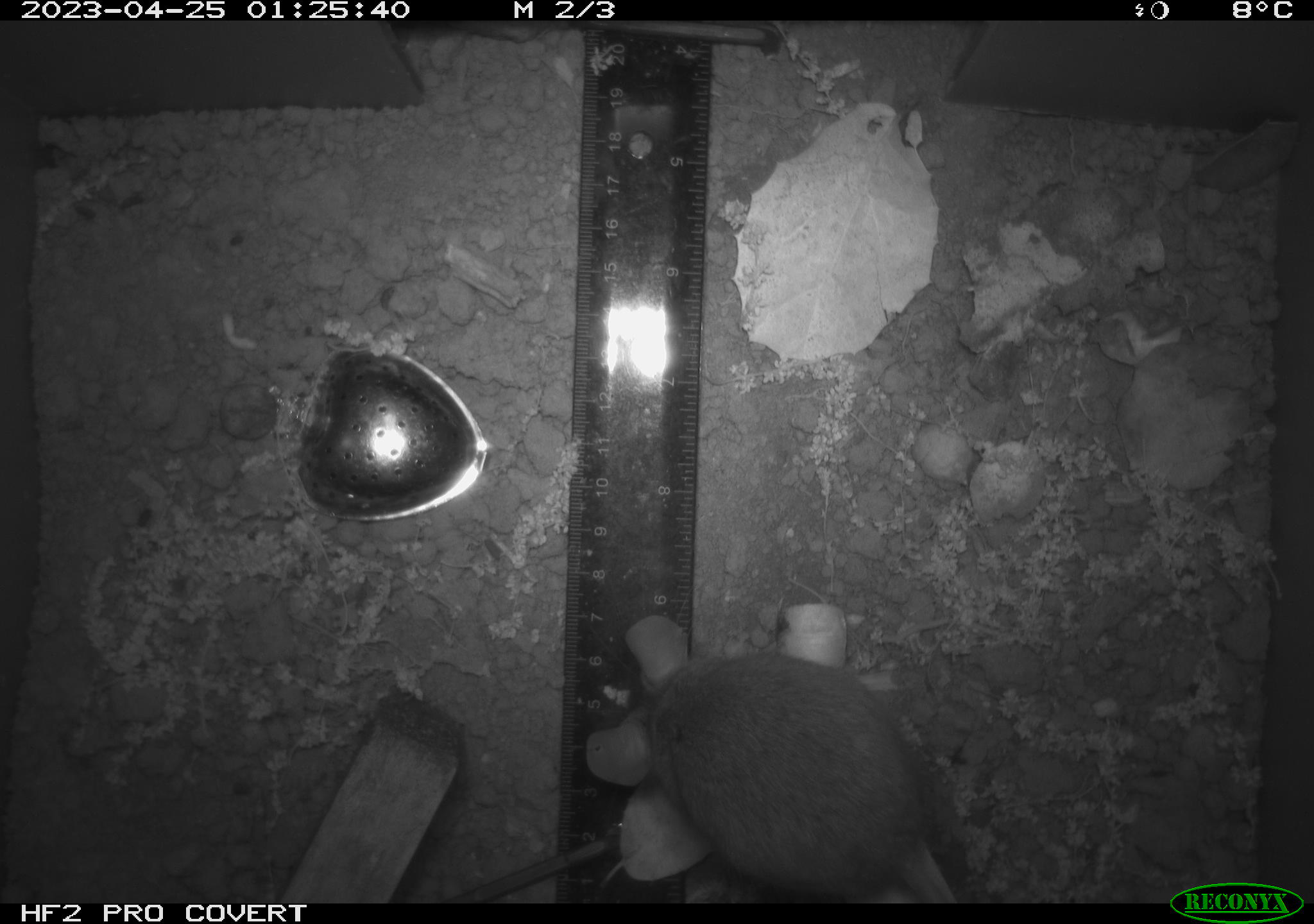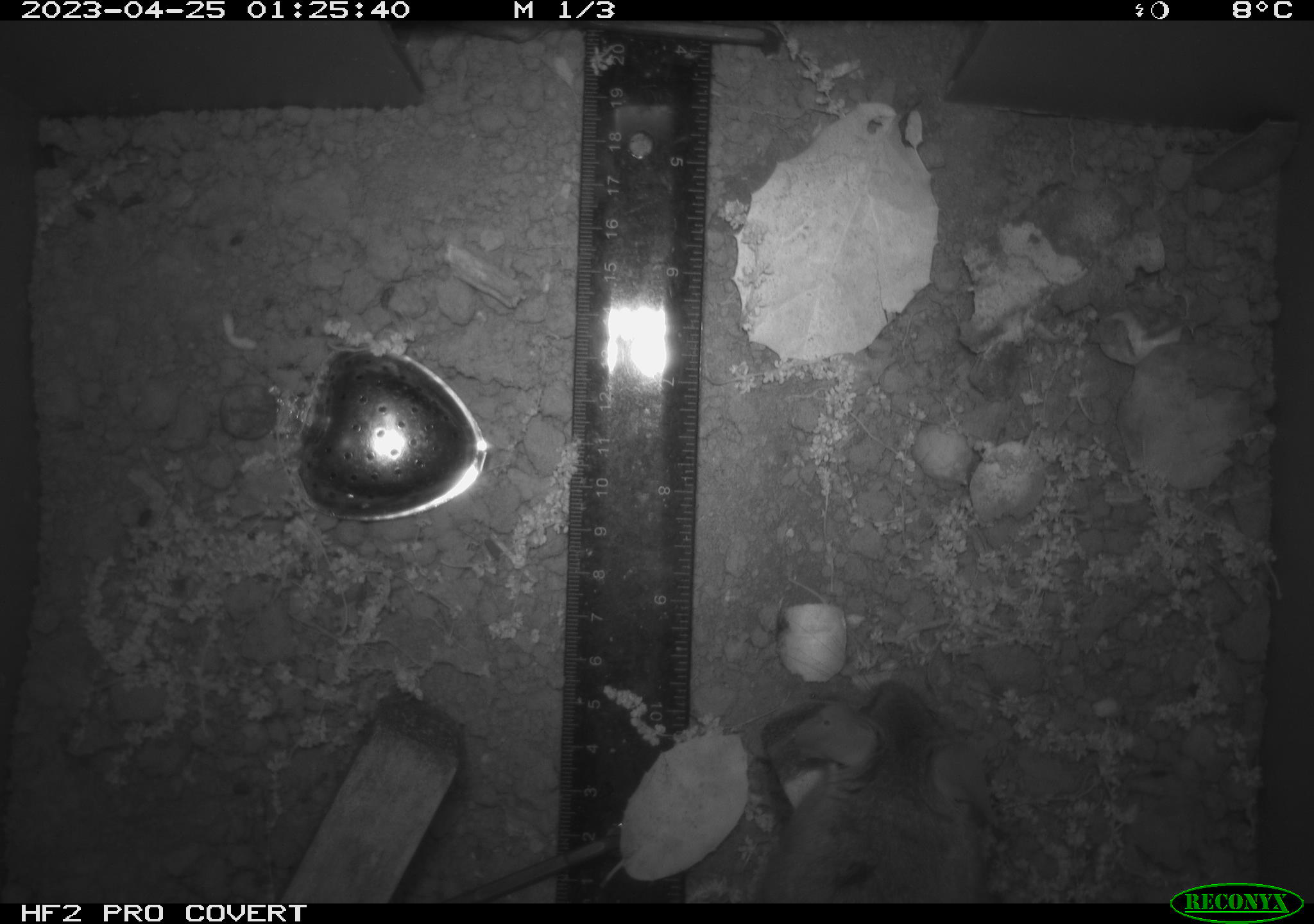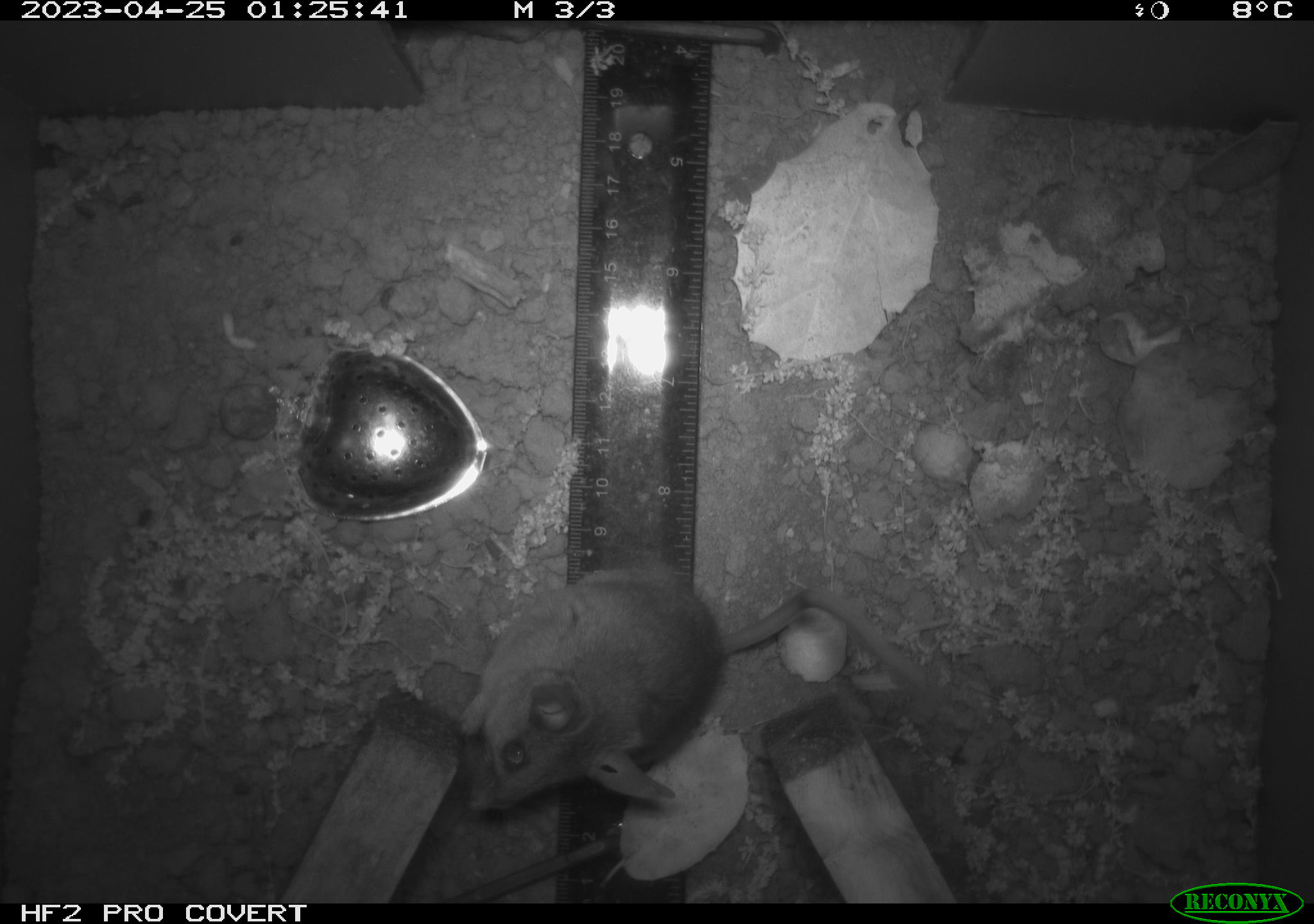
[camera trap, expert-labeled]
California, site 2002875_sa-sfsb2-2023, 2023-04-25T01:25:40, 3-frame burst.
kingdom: Animalia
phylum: Chordata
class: Mammalia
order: Rodentia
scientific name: Rodentia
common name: mouse species